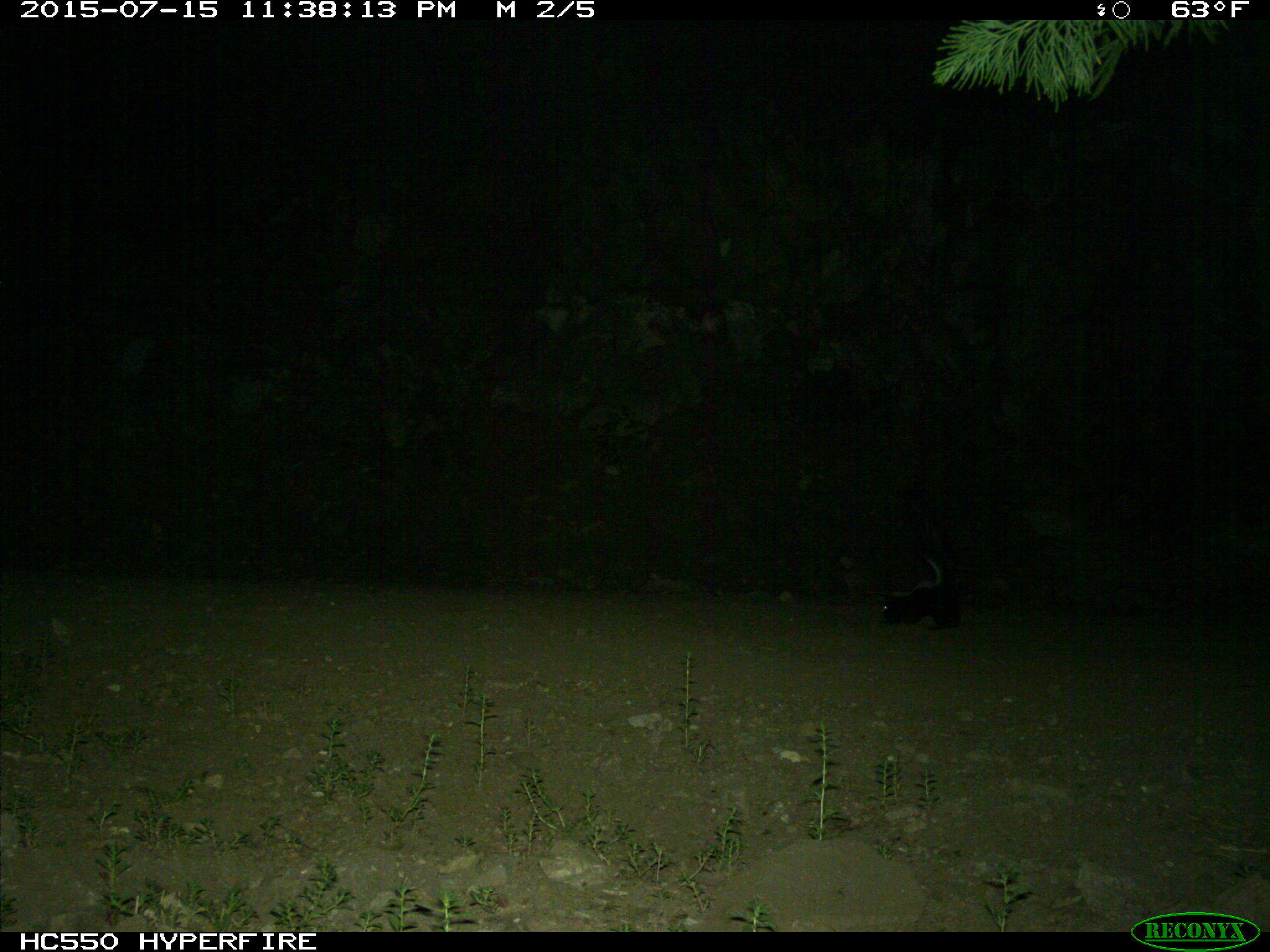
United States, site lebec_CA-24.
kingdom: Animalia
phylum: Chordata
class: Mammalia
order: Carnivora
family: Mephitidae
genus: Mephitis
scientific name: Mephitis mephitis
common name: striped skunk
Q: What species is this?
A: Mephitis mephitis (striped skunk).